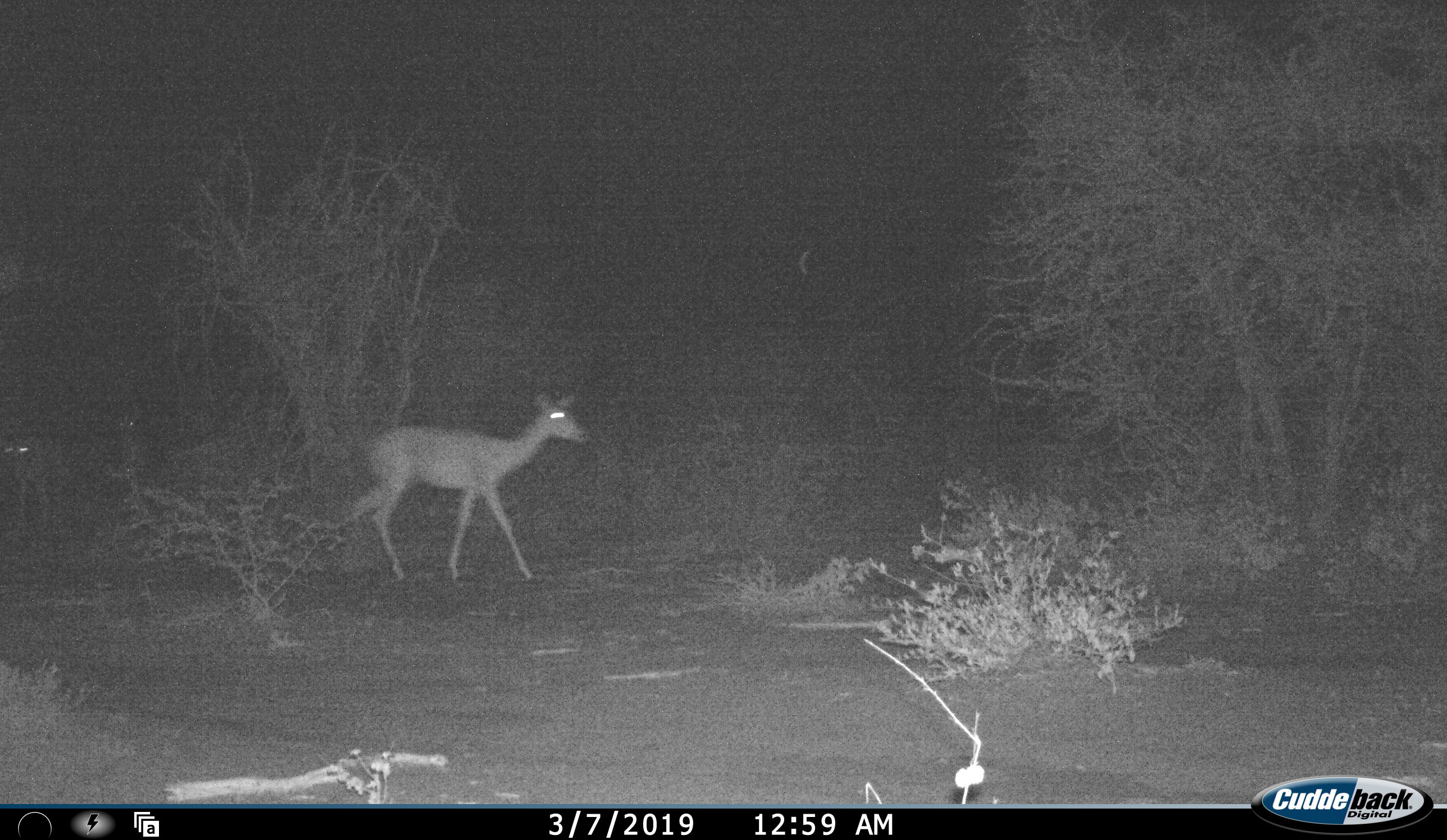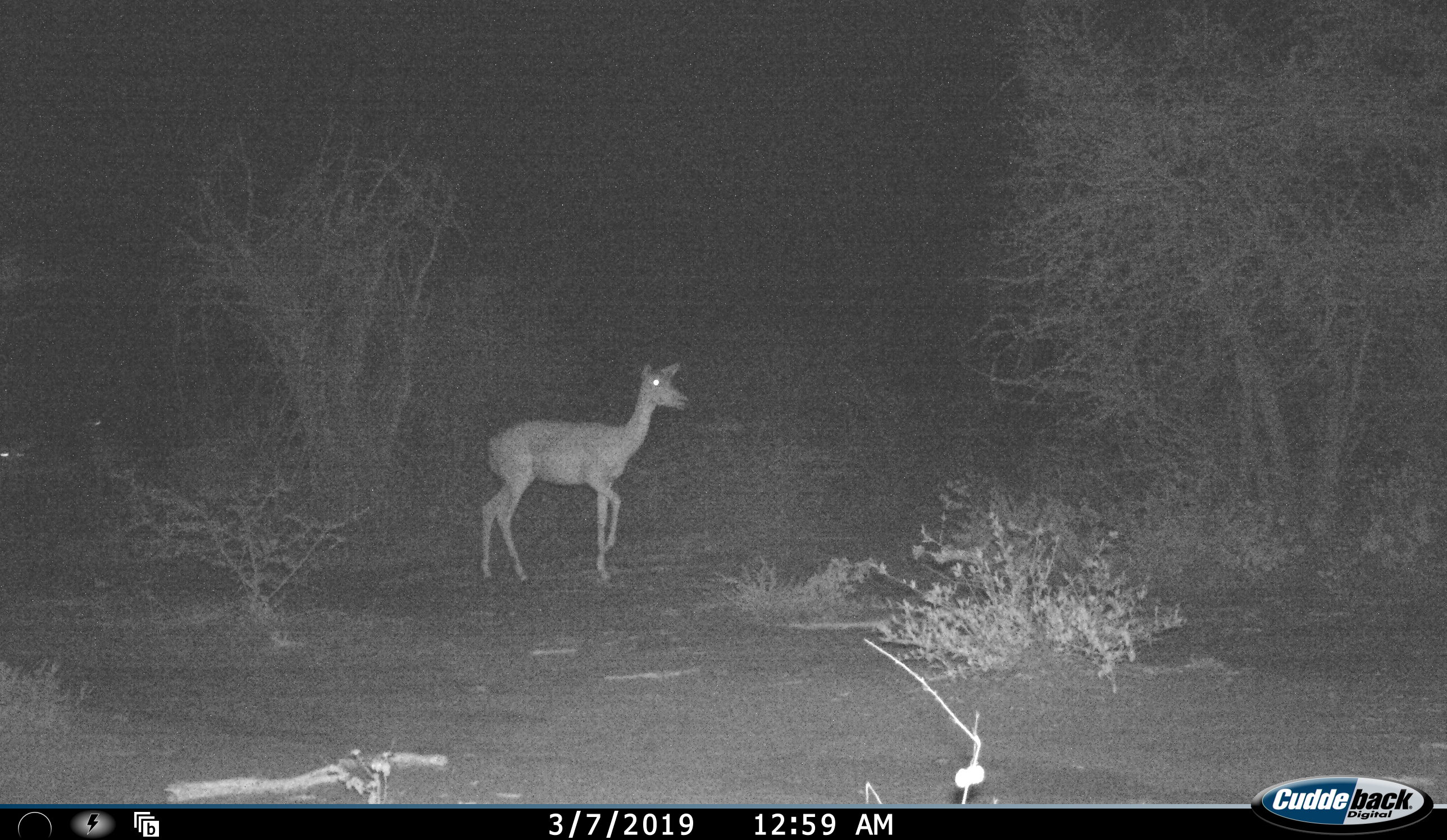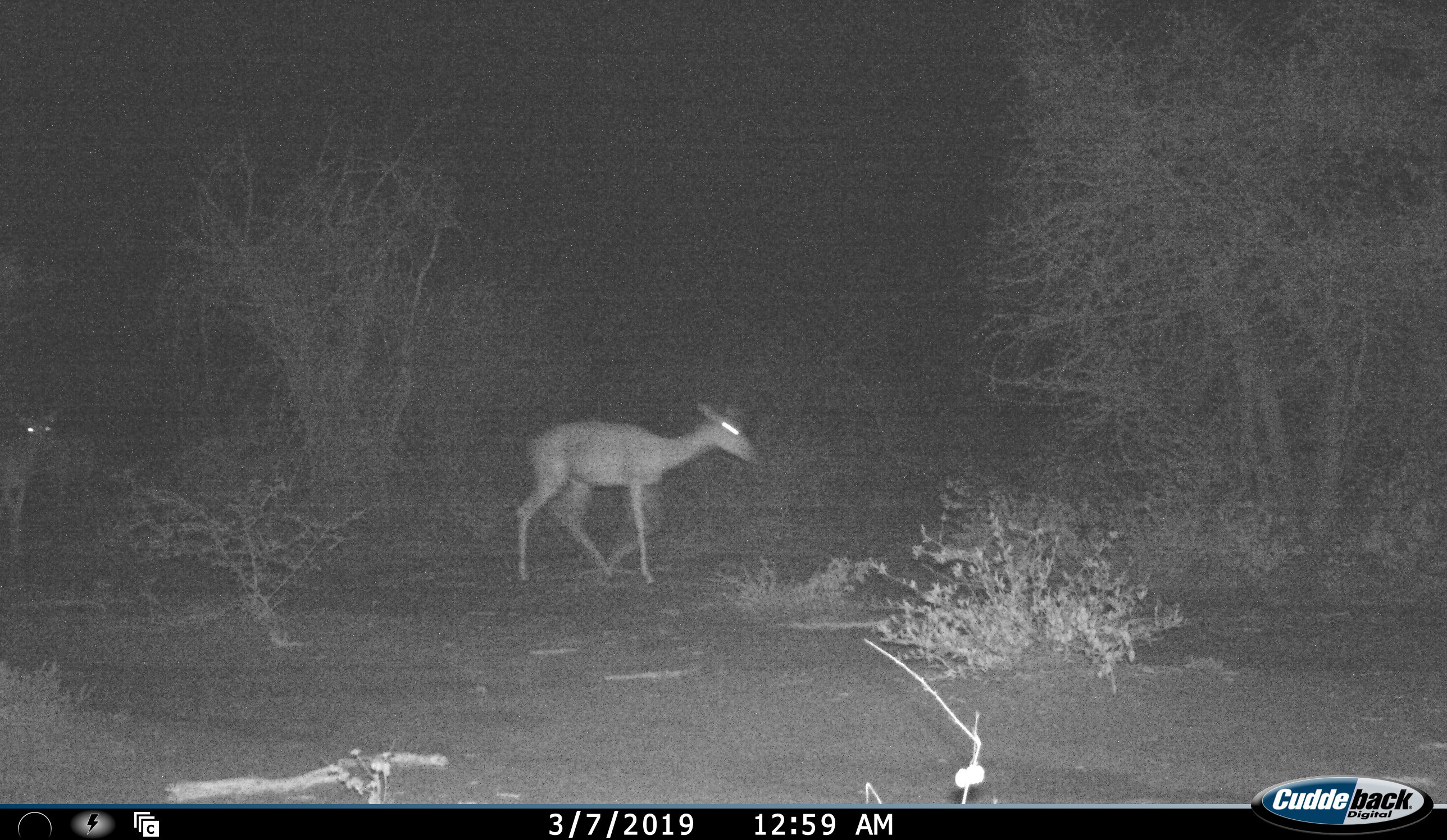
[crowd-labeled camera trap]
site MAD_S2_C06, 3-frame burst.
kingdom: Animalia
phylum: Chordata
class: Mammalia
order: Artiodactyla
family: Bovidae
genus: Aepyceros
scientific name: Aepyceros melampus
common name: impala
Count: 3.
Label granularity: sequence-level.